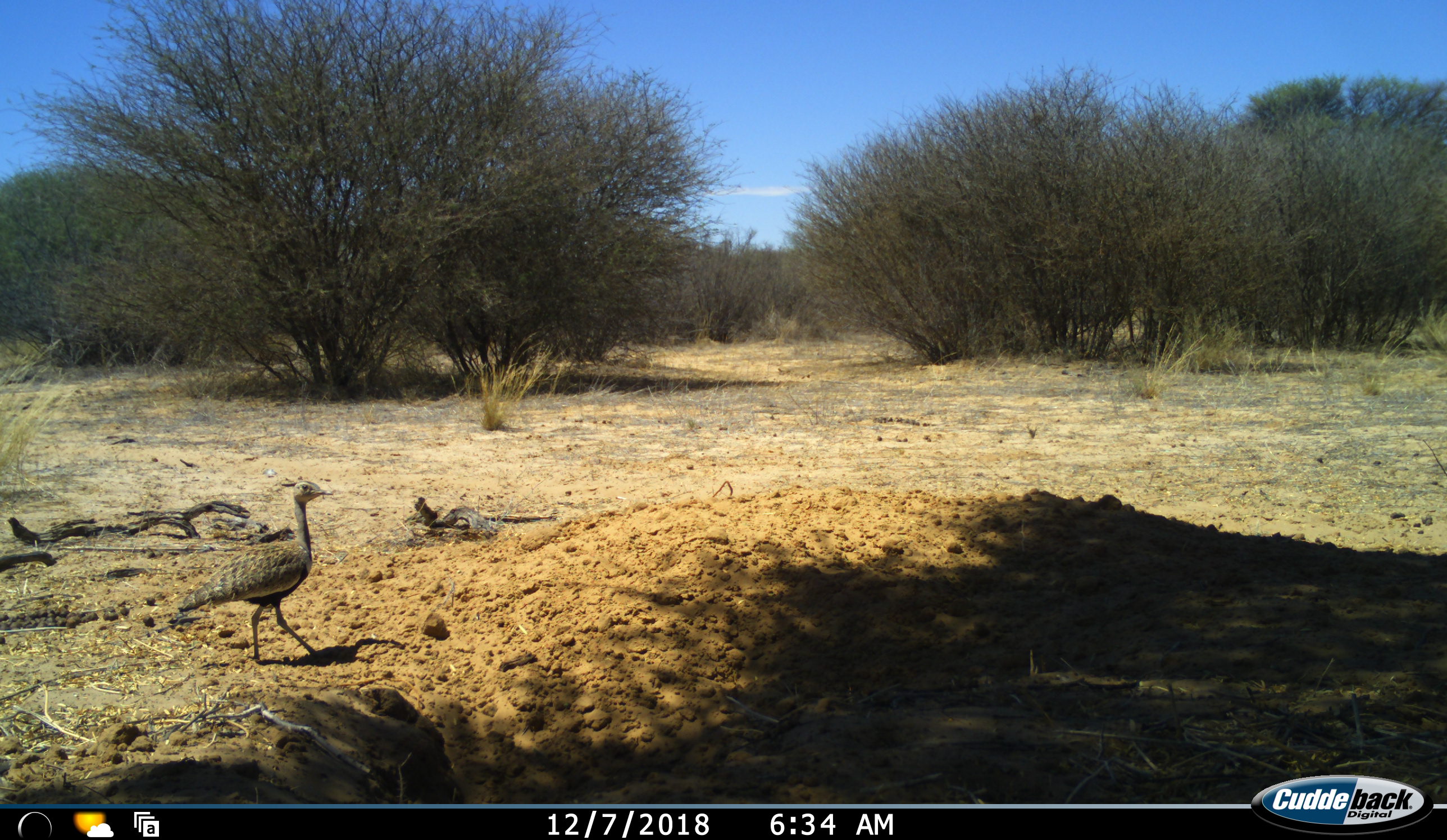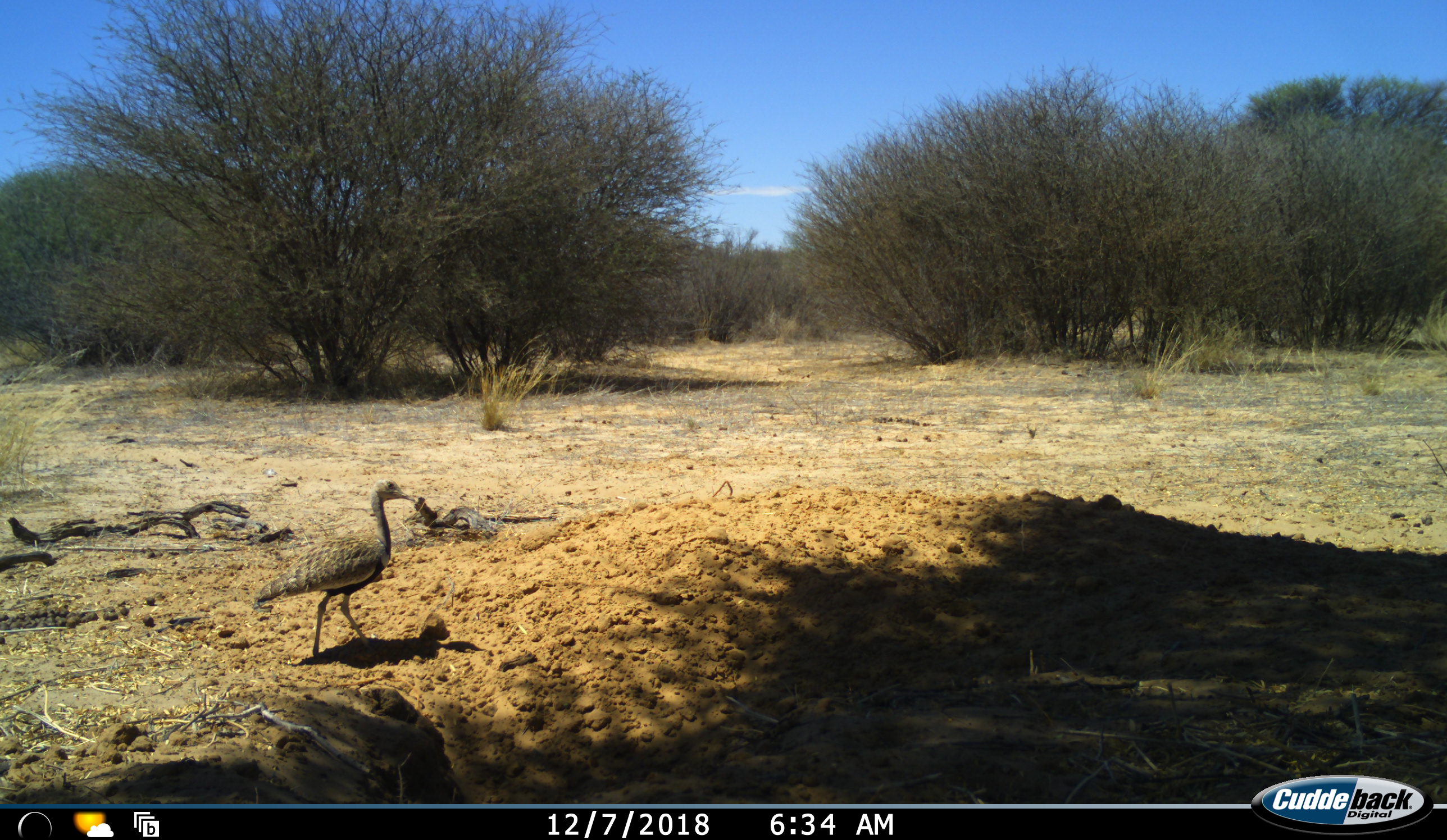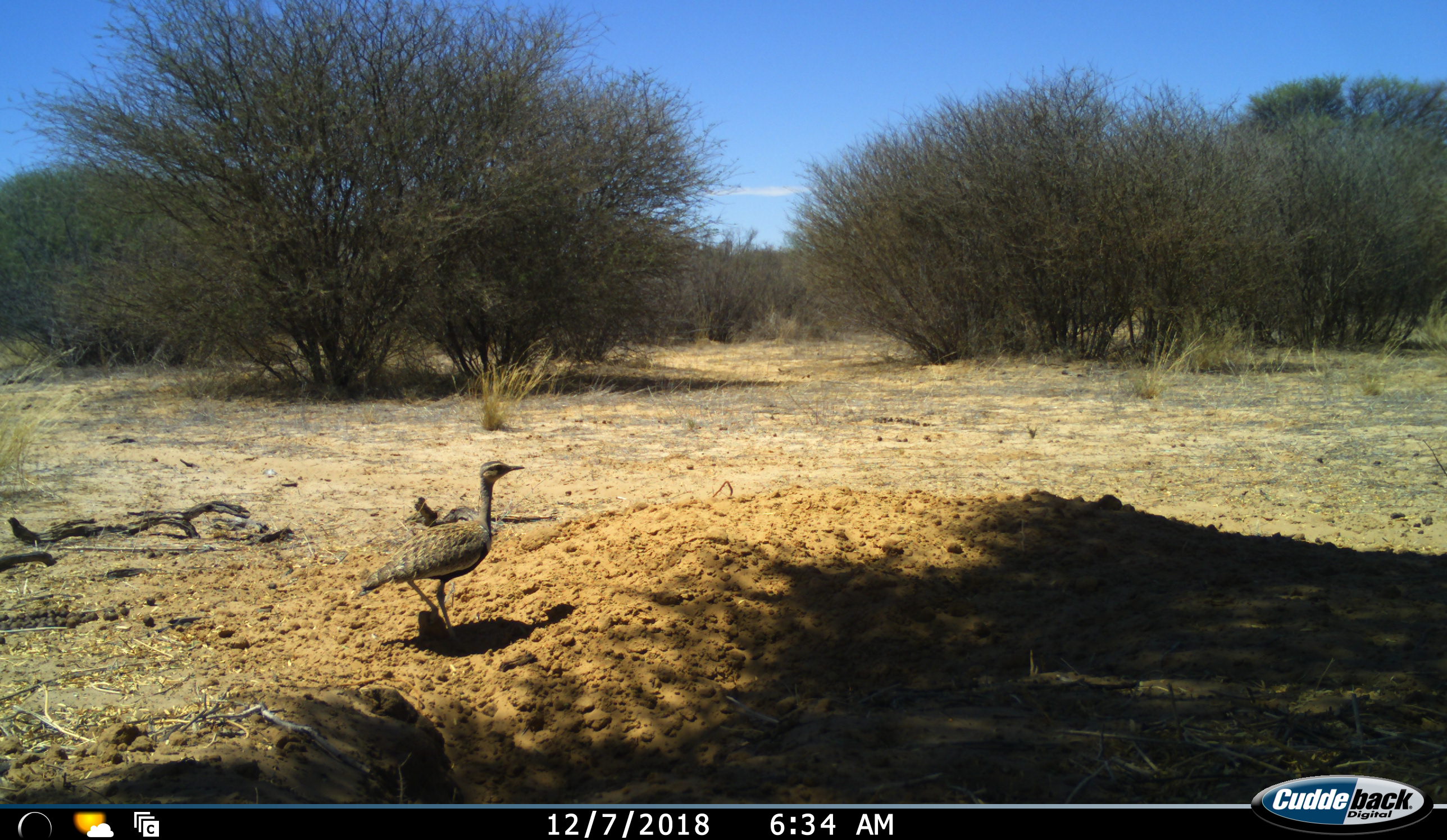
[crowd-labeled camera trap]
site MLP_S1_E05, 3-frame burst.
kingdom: Animalia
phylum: Chordata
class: Aves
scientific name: Aves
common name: bird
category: birdother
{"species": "birdother (bird) (Aves)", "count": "1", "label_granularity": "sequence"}